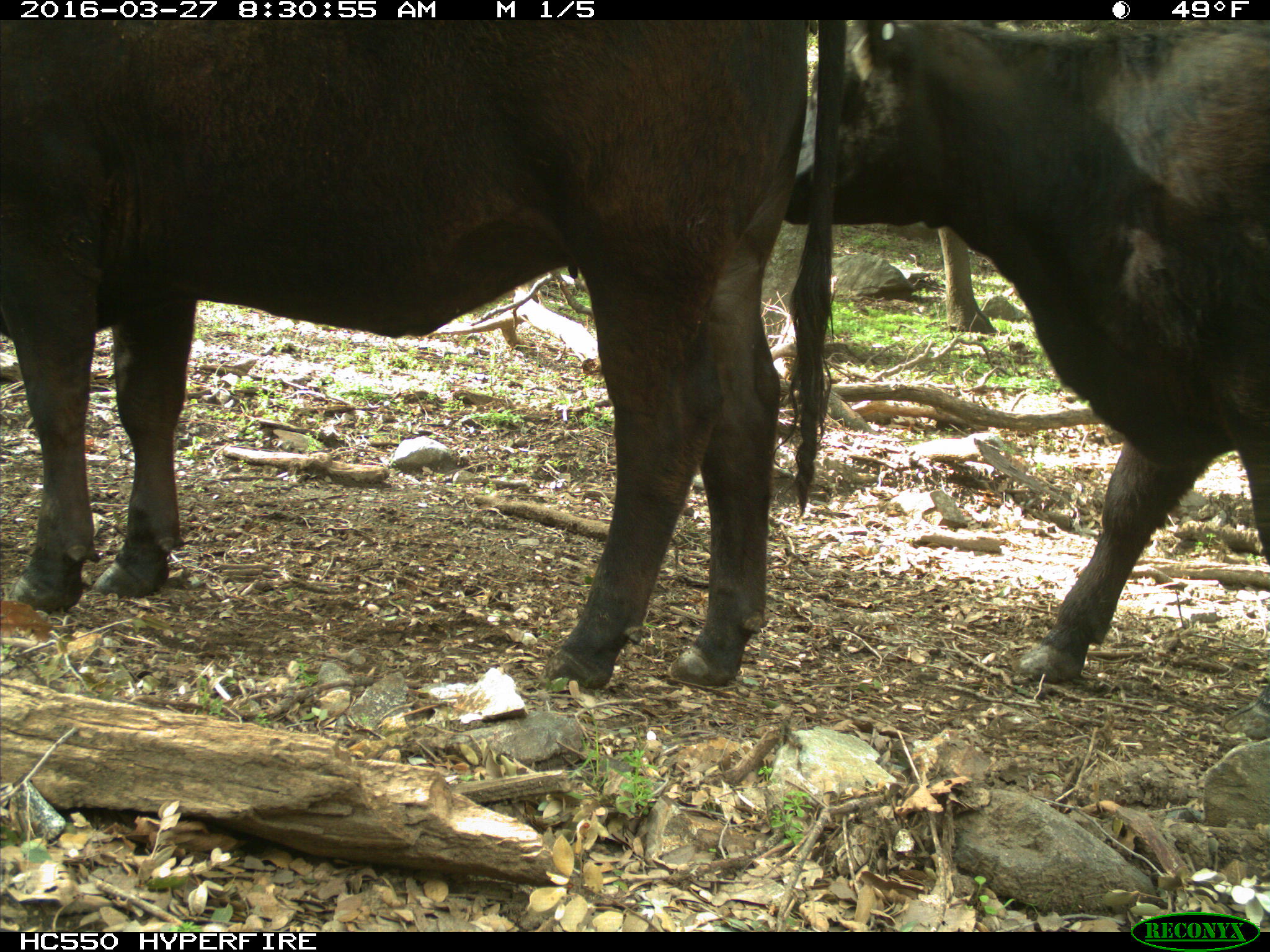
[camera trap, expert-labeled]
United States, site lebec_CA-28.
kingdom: Animalia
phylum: Chordata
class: Mammalia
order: Artiodactyla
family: Bovidae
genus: Bos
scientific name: Bos taurus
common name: domestic cow